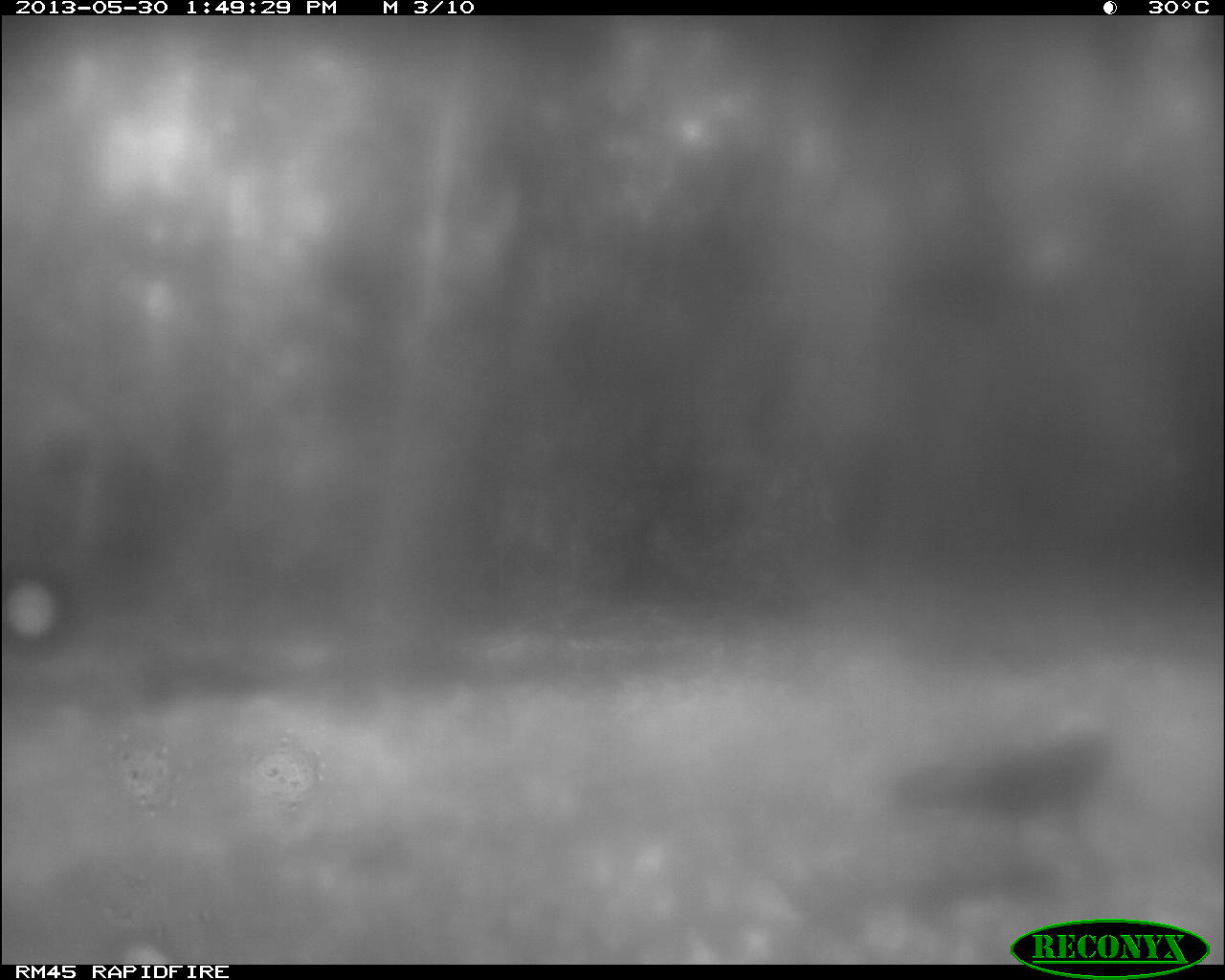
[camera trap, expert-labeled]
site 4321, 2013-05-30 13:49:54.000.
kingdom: Animalia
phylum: Chordata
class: Aves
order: Galliformes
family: Phasianidae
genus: Meleagris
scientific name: Meleagris ocellata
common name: ocellated turkey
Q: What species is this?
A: Meleagris ocellata (ocellated turkey).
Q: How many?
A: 1.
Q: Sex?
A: Male.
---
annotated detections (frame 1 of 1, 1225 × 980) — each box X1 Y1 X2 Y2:
meleagris ocellata: 886 720 1112 866